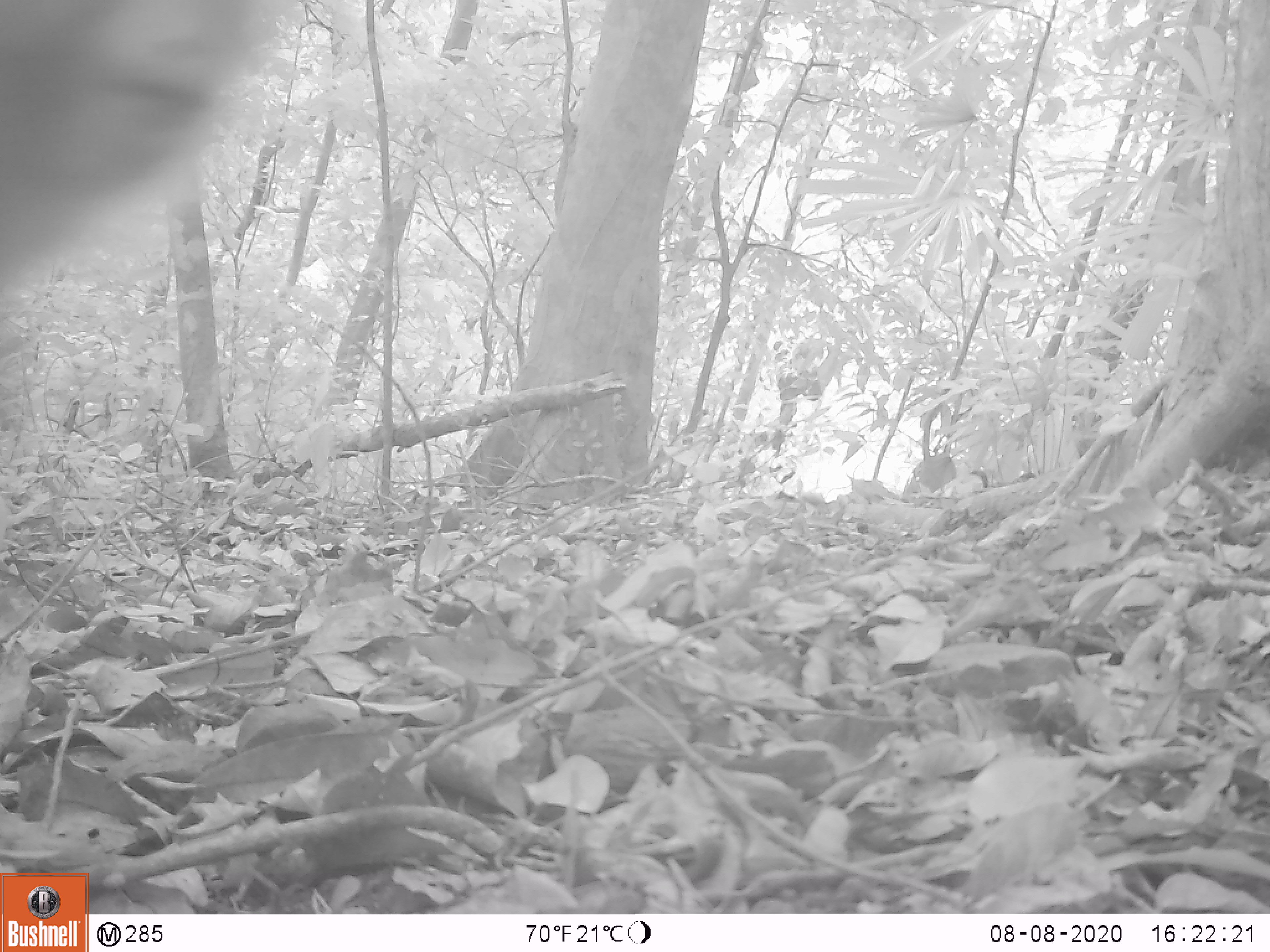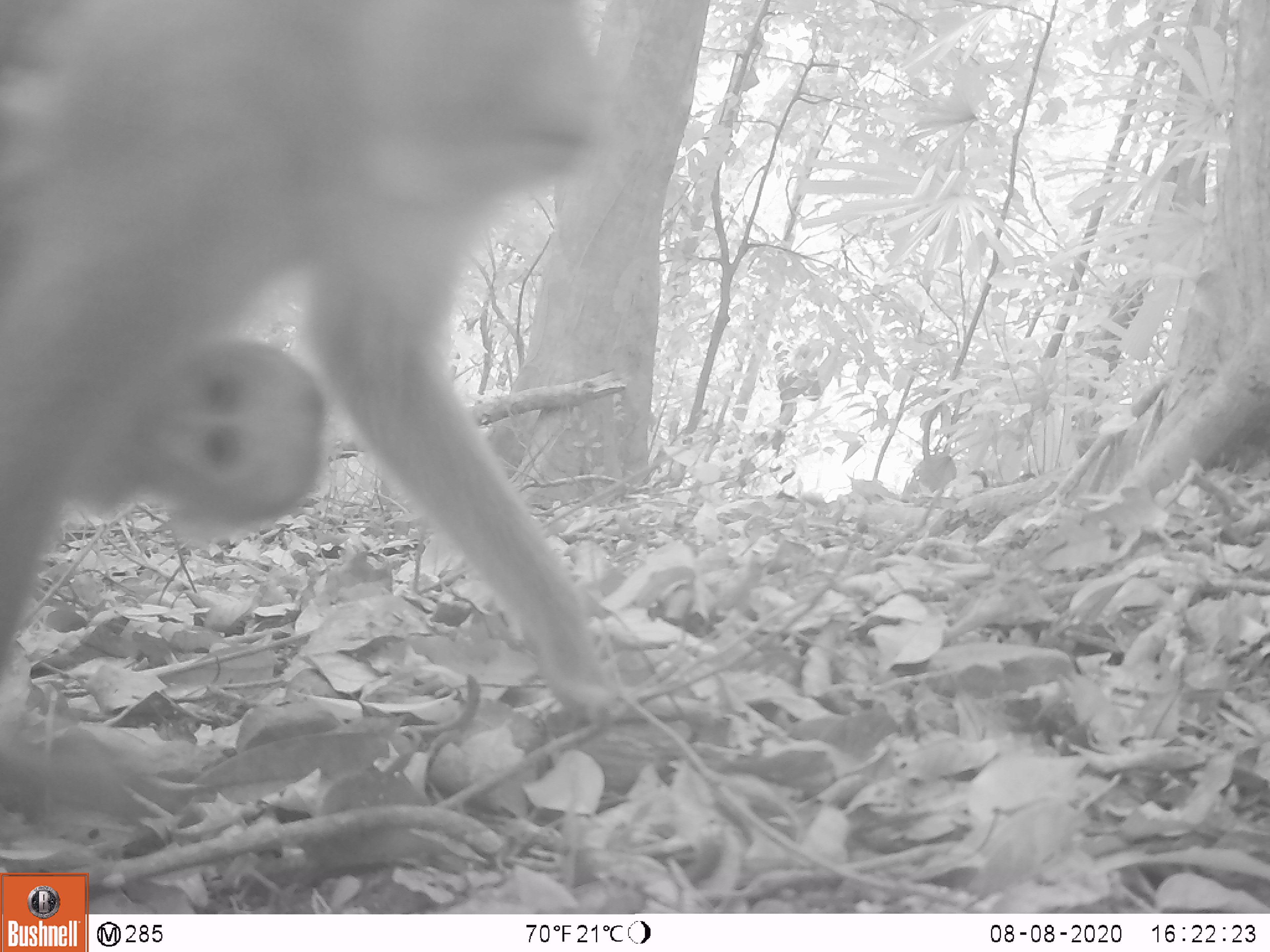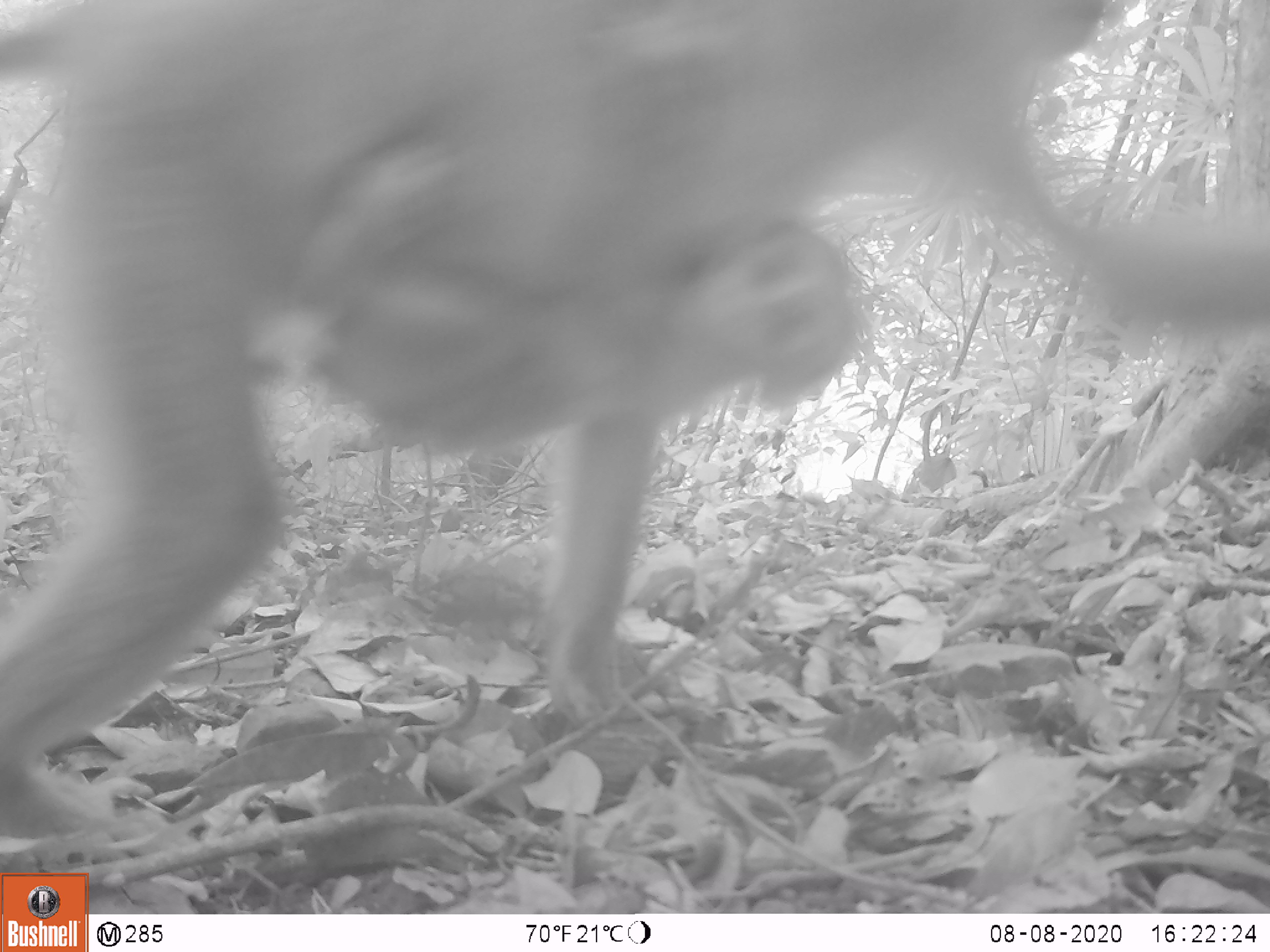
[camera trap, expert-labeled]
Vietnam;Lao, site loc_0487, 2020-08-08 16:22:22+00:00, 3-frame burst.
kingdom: Animalia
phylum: Chordata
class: Mammalia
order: Primates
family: Cercopithecidae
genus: Macaca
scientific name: Macaca nemestrina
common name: pig-tailed macaque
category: pig tailed macaque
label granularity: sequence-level